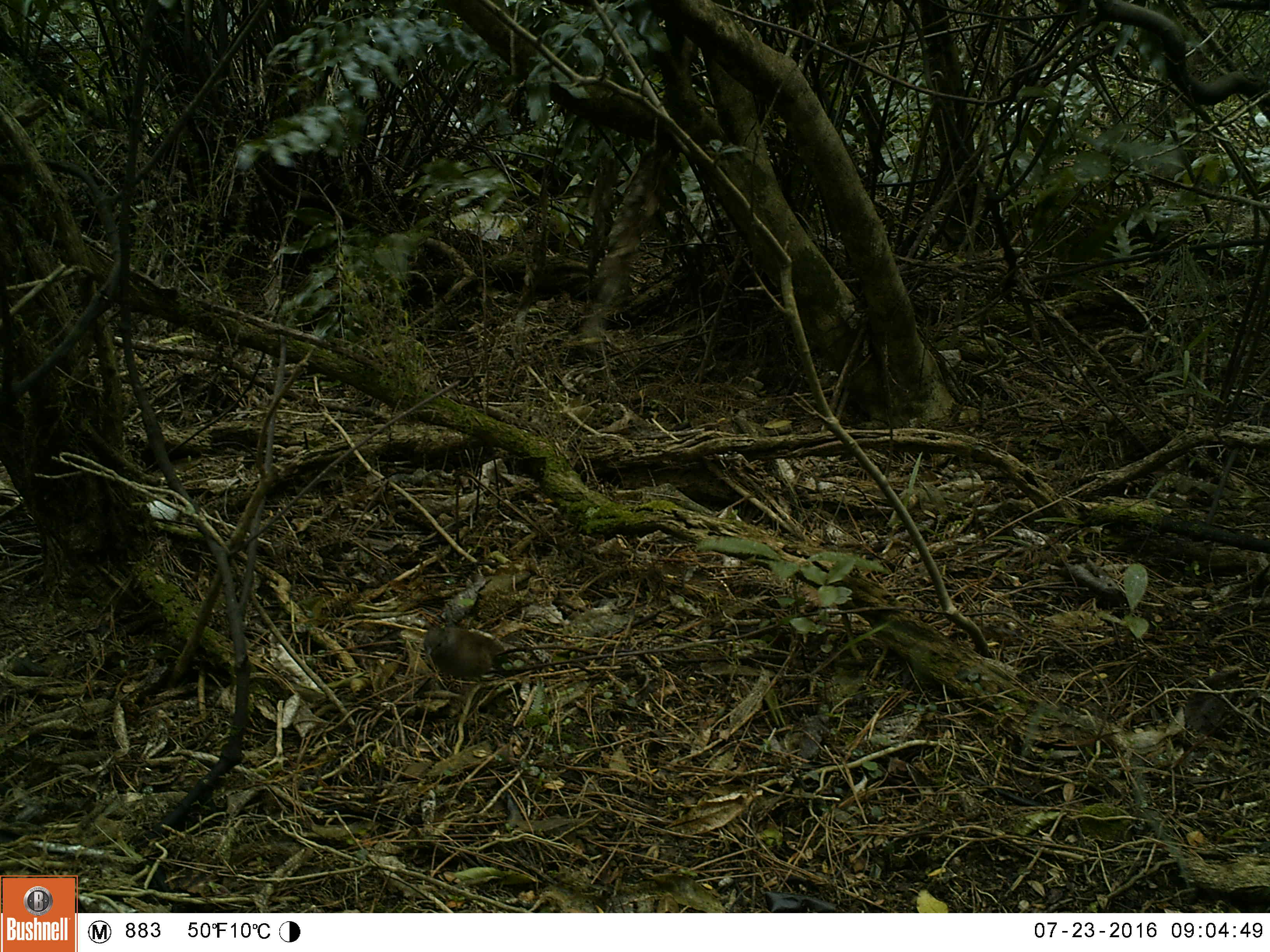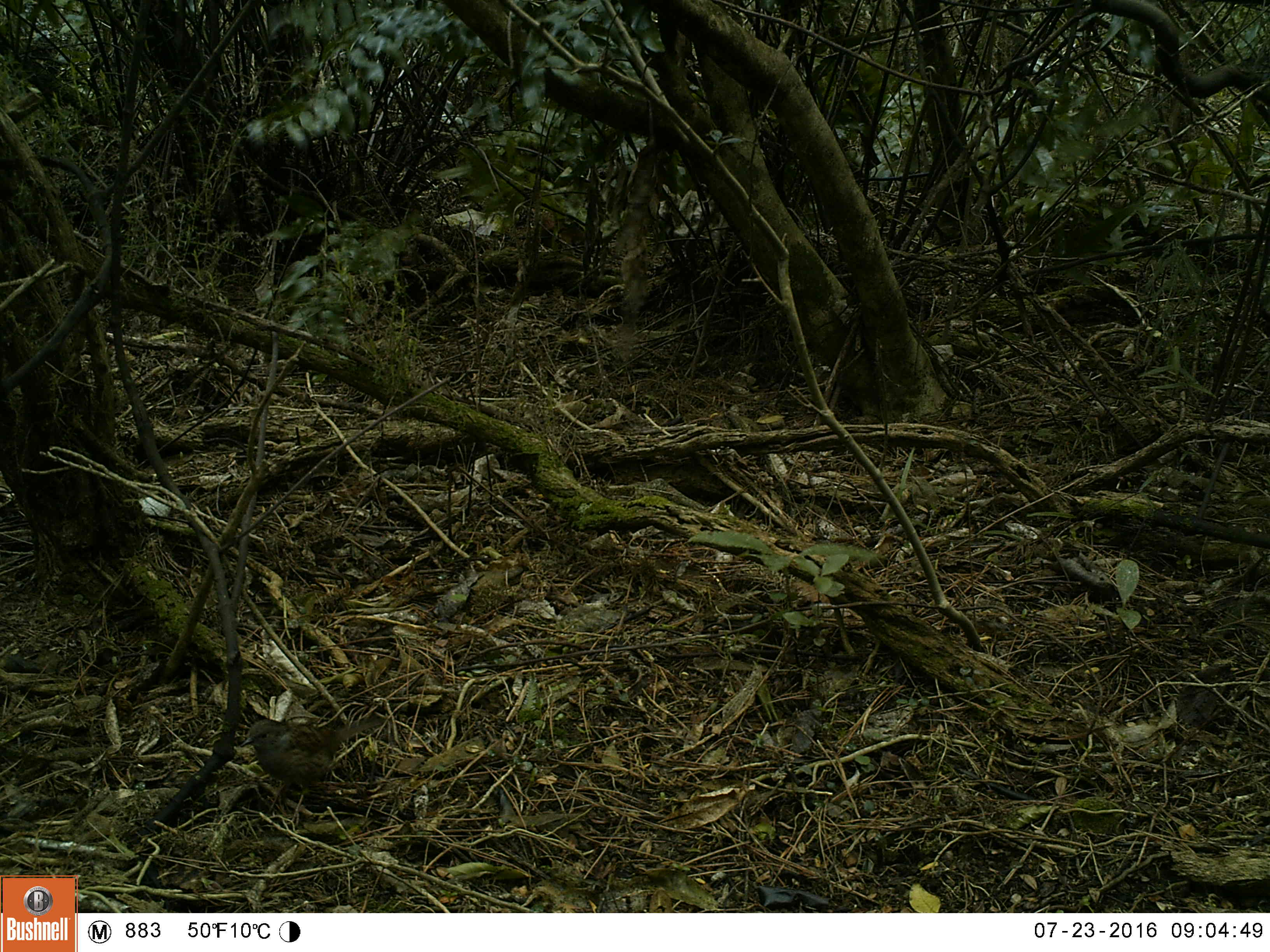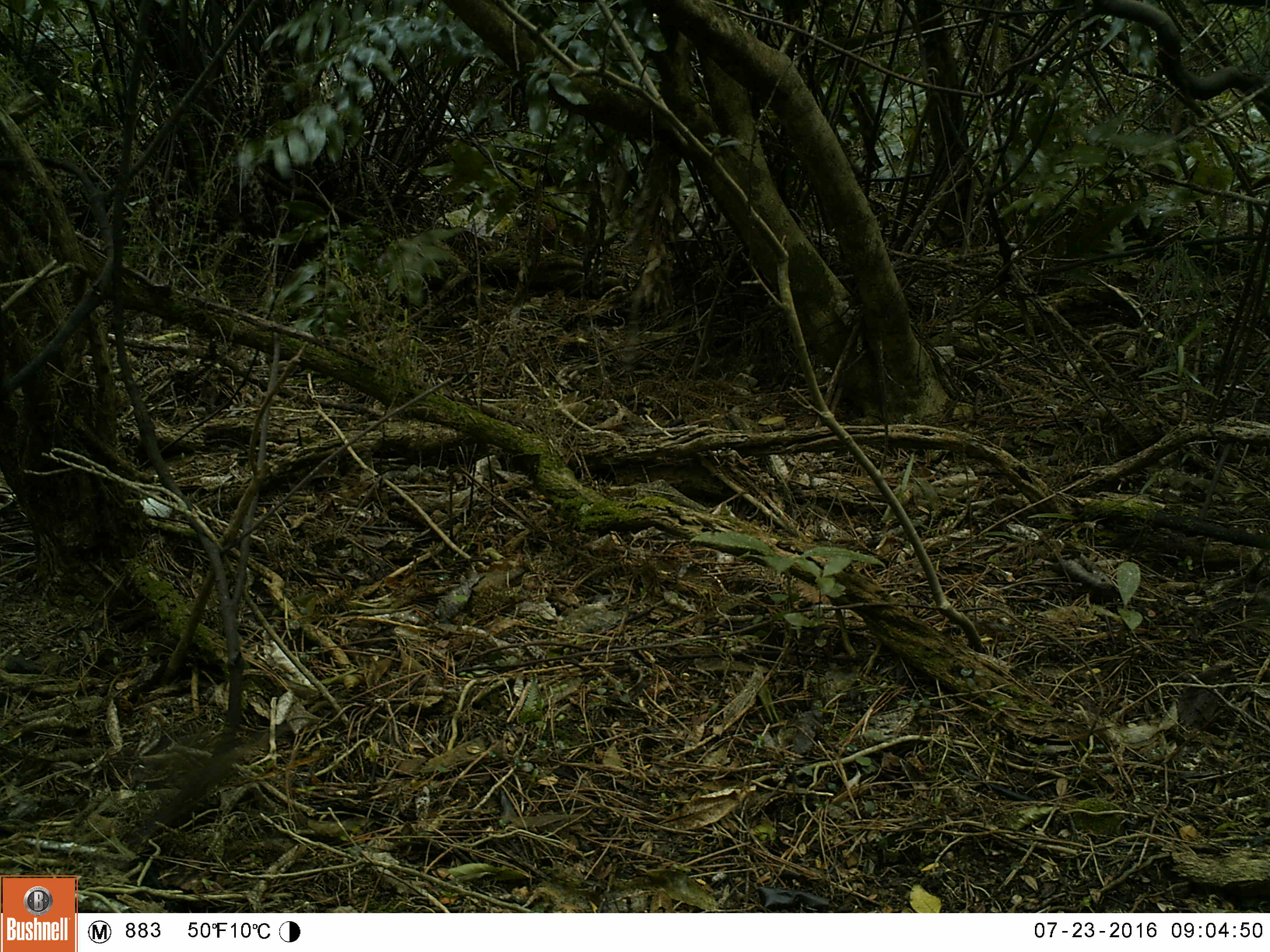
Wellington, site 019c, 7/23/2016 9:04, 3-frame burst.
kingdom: Animalia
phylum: Chordata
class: Aves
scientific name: Aves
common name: bird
Bird (Aves).